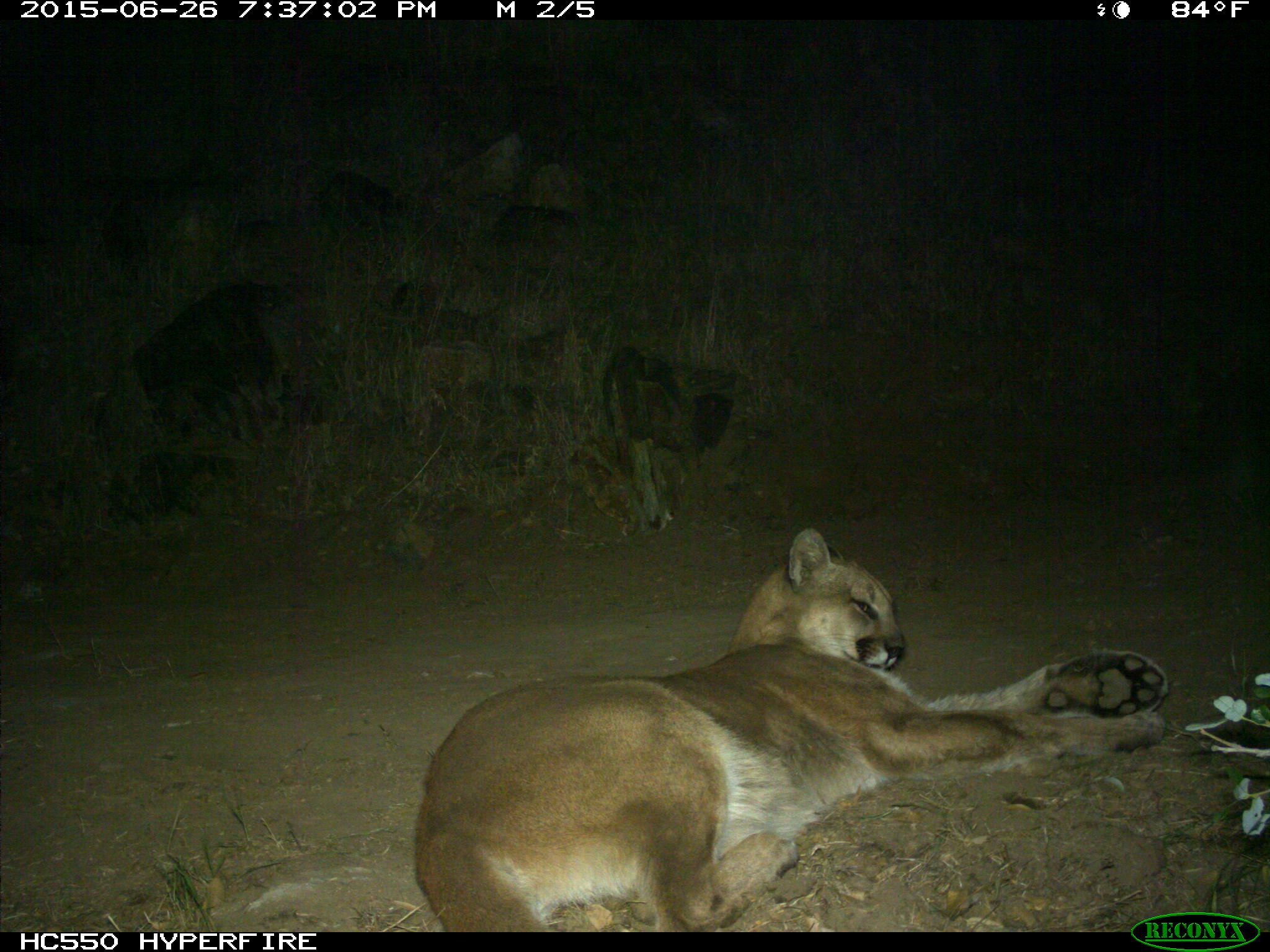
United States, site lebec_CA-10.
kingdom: Animalia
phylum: Chordata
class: Mammalia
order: Carnivora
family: Felidae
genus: Puma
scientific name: Puma concolor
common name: mountain lion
Puma concolor (mountain lion).